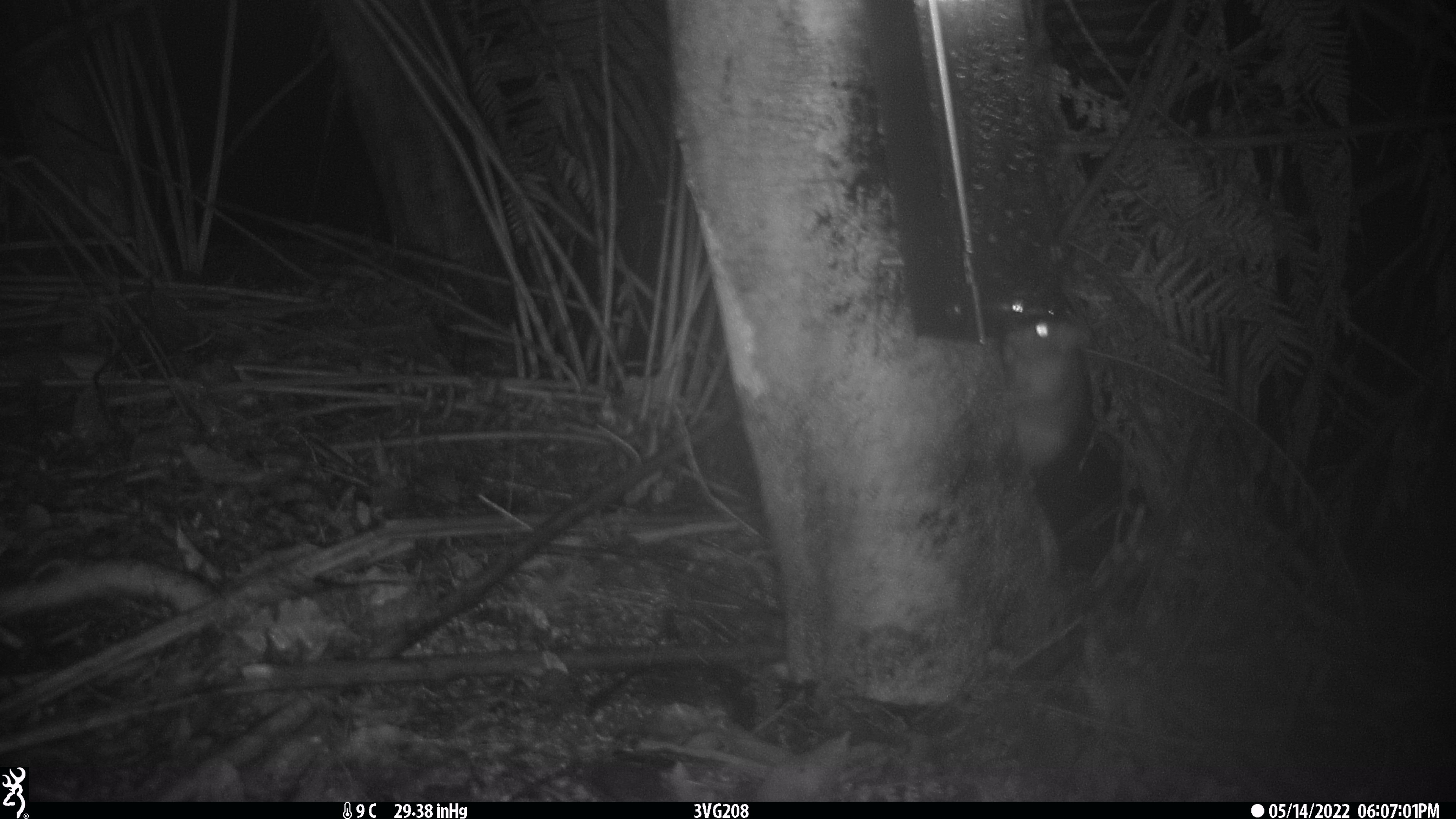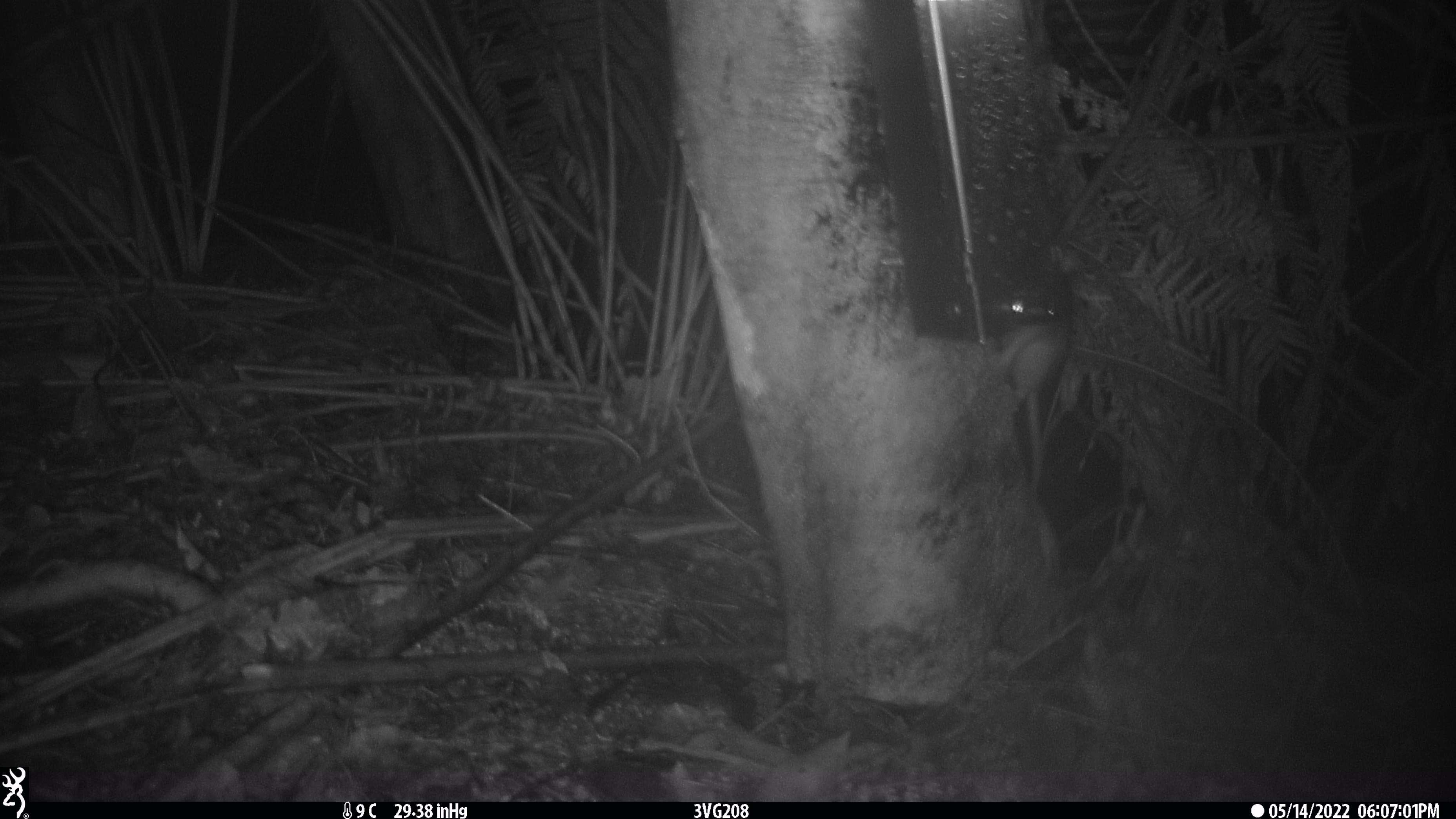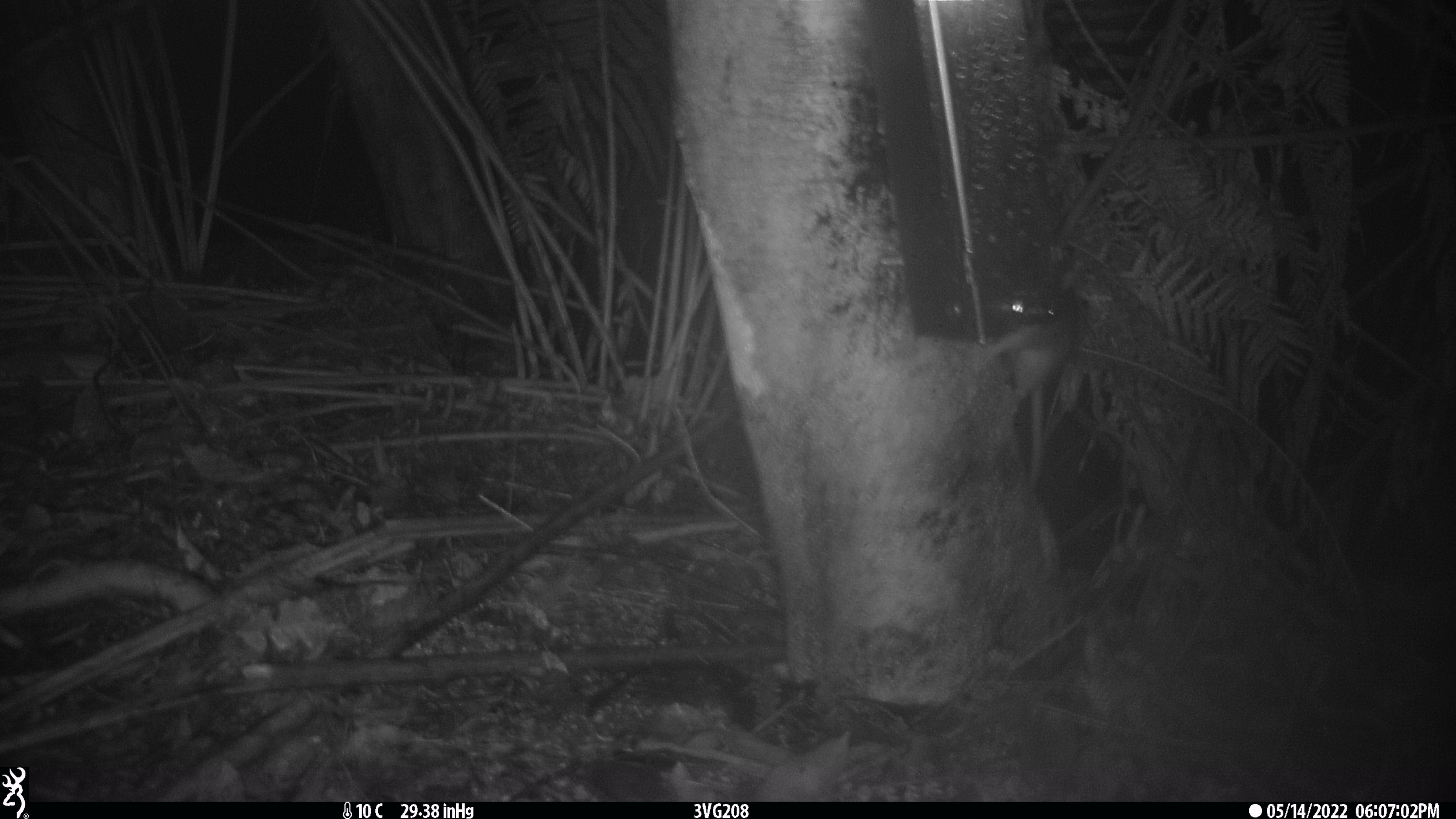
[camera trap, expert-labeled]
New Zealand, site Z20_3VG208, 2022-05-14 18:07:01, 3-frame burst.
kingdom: Animalia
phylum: Chordata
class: Mammalia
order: Rodentia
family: Muridae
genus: Rattus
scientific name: Rattus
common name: rat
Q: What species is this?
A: Rat (Rattus).